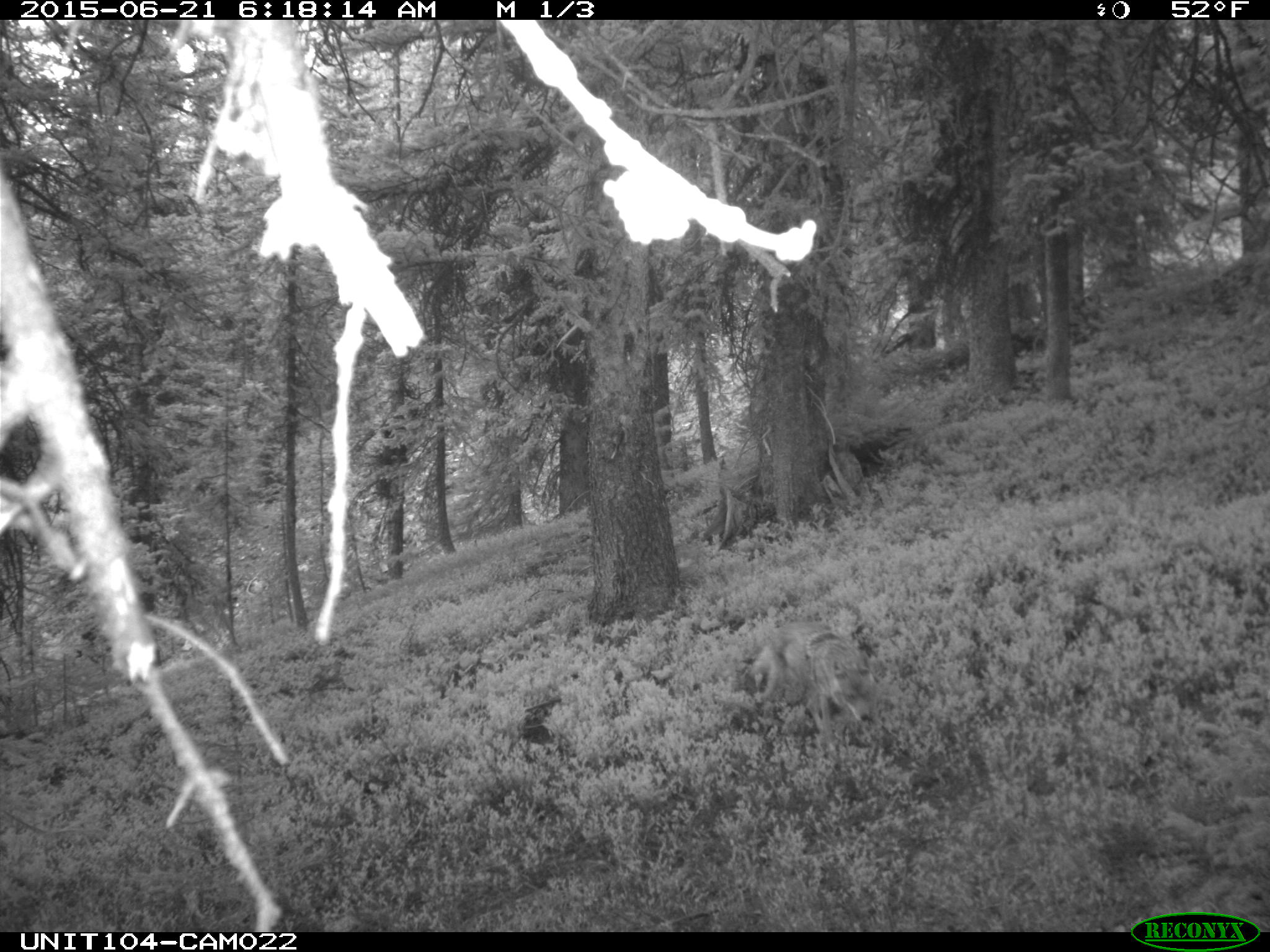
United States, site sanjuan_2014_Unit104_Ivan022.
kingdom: Animalia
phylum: Chordata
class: Mammalia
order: Carnivora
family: Canidae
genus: Canis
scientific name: Canis latrans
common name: coyote